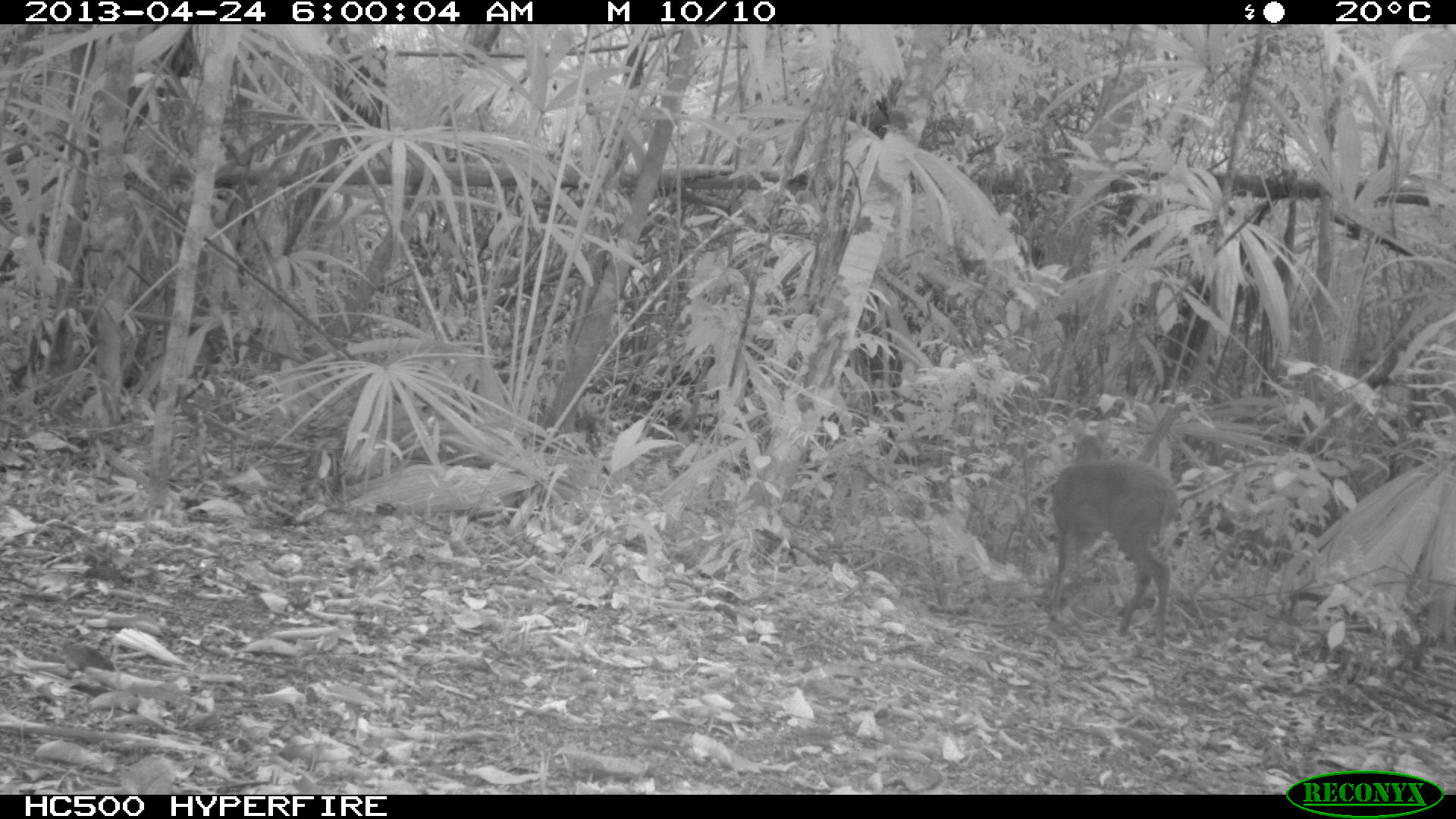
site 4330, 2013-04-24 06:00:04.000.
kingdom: Animalia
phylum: Chordata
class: Mammalia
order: Artiodactyla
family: Cervidae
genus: Mazama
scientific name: Mazama temama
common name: central american red brocket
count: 1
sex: female